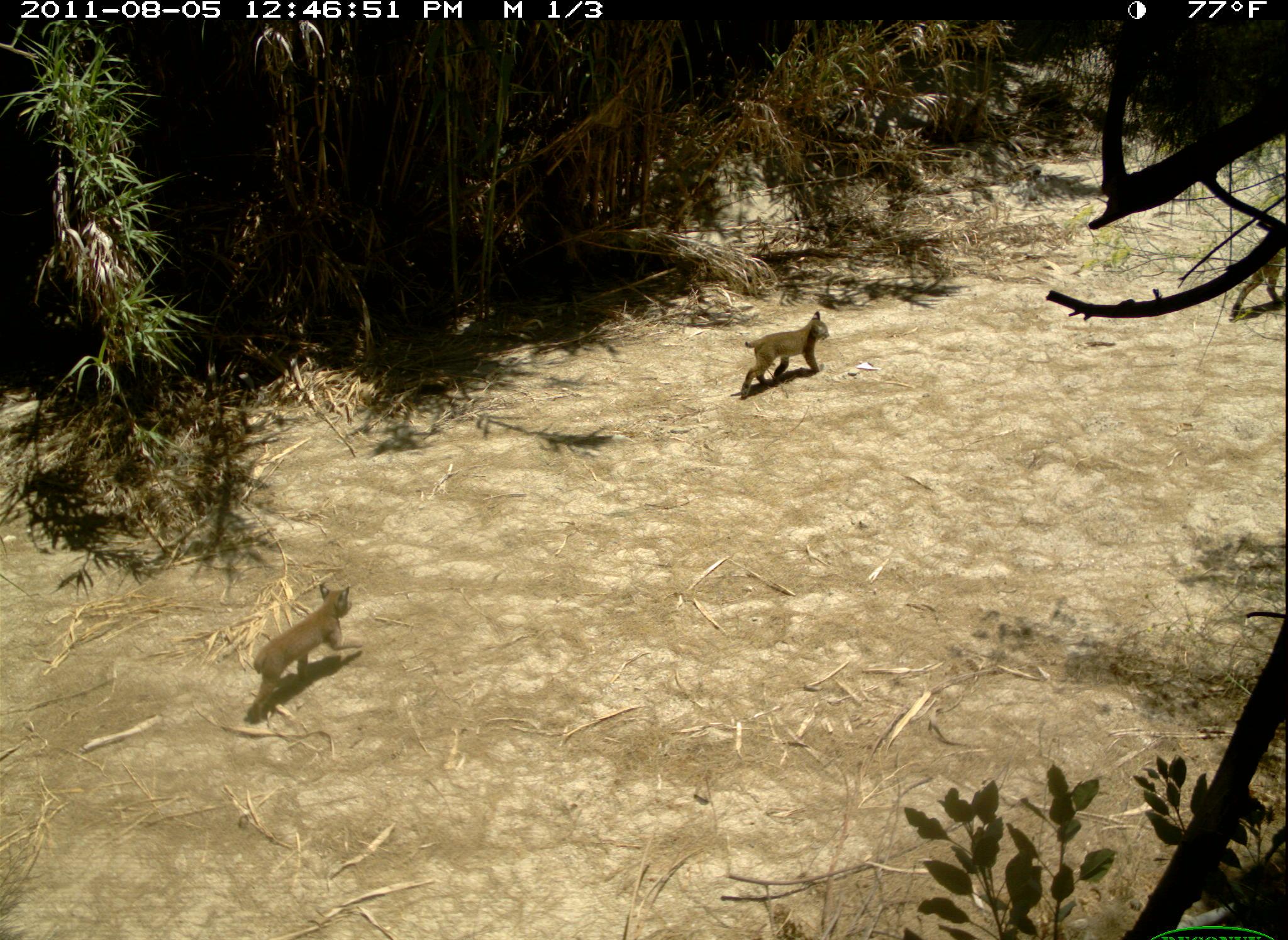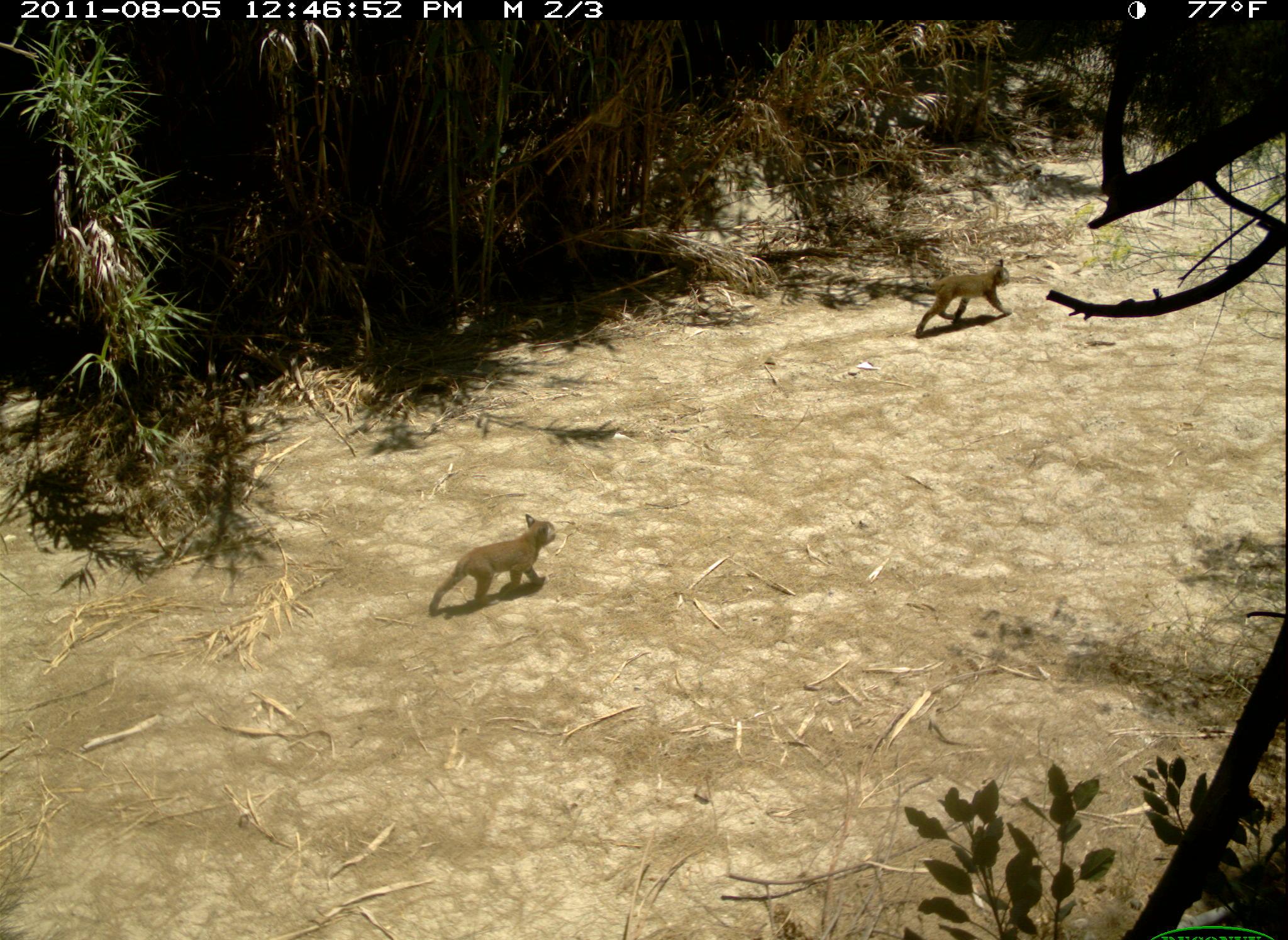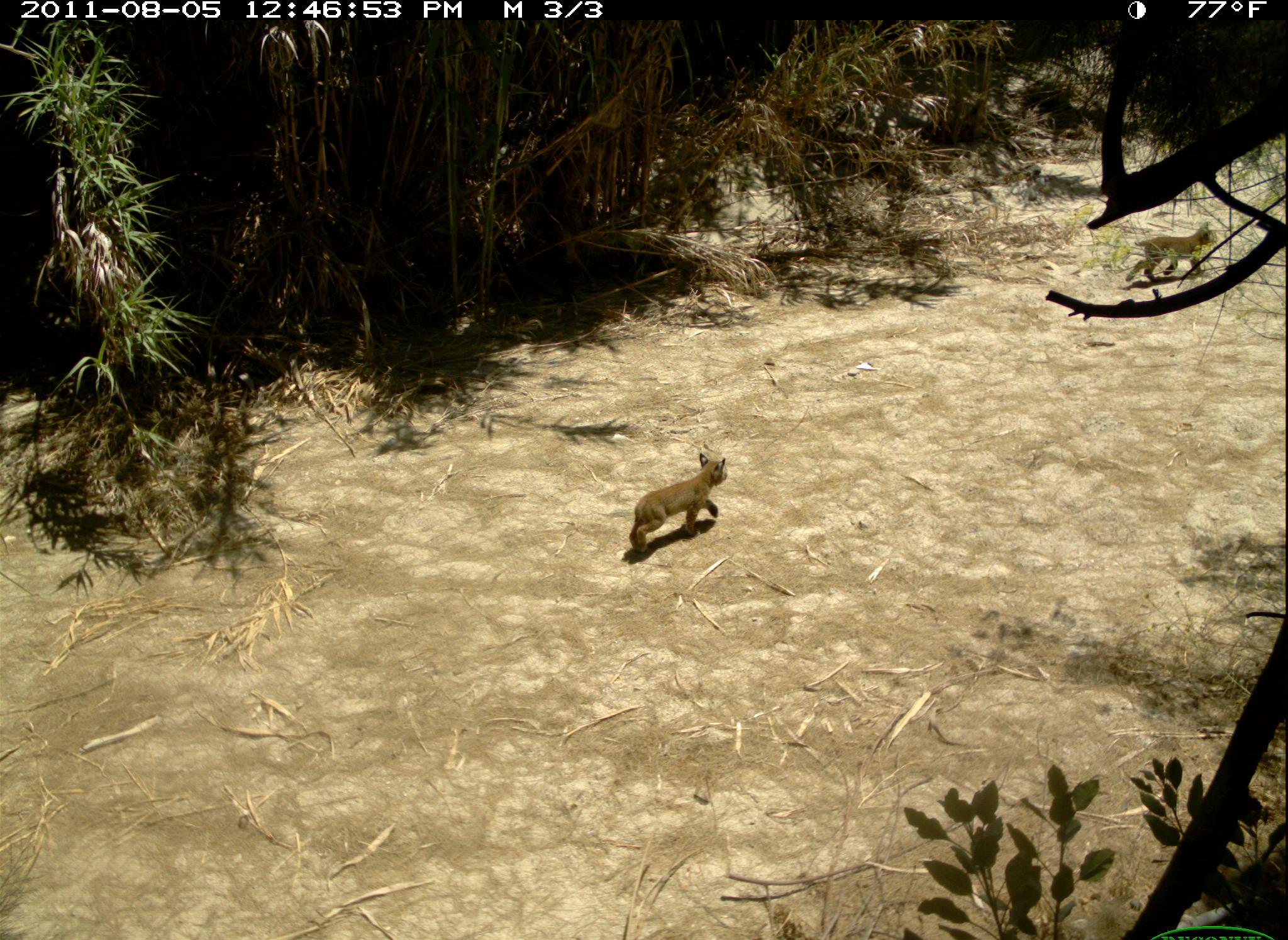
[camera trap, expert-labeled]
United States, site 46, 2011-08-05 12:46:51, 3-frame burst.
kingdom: Animalia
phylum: Chordata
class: Mammalia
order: Carnivora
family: Felidae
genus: Lynx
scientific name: Lynx rufus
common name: bobcat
Bobcat (Lynx rufus).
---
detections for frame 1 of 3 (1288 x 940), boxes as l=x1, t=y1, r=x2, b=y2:
bobcat: l=242, t=578, r=356, b=733; l=736, t=308, r=834, b=403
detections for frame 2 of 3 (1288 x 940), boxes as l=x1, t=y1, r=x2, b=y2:
bobcat: l=423, t=509, r=570, b=641; l=897, t=254, r=1026, b=350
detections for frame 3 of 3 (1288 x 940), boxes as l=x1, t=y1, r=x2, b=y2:
bobcat: l=621, t=451, r=731, b=565; l=1119, t=219, r=1222, b=290